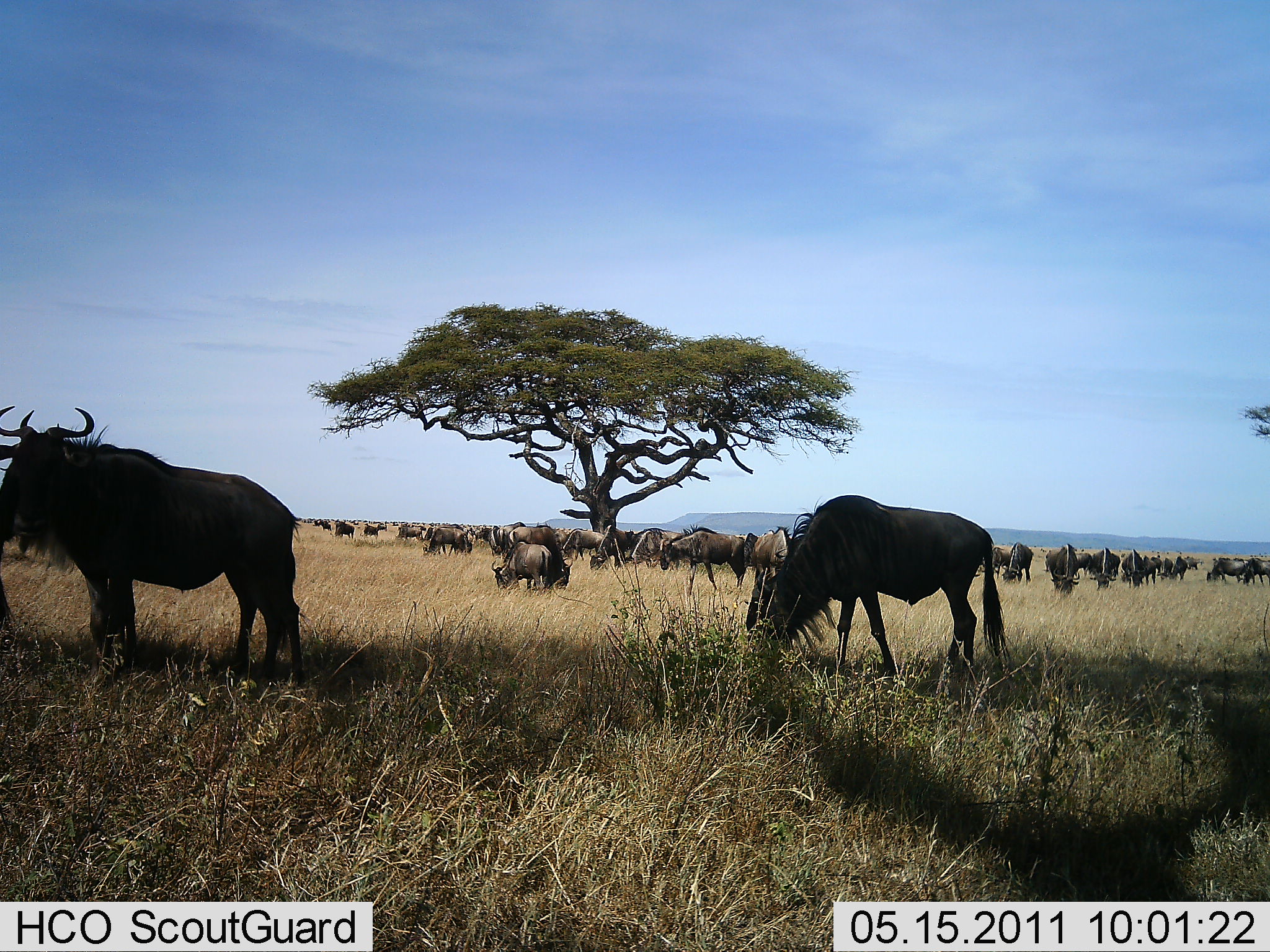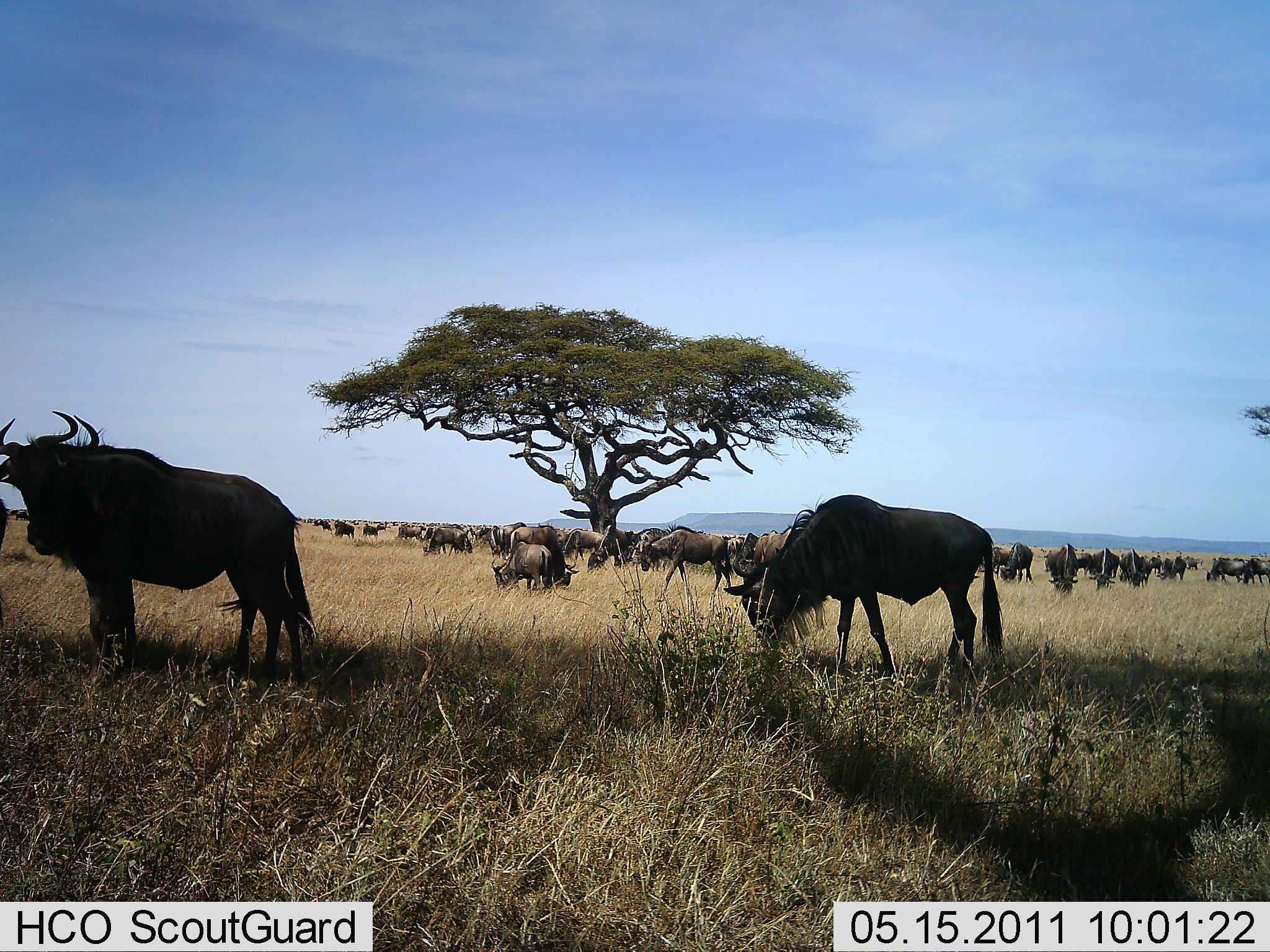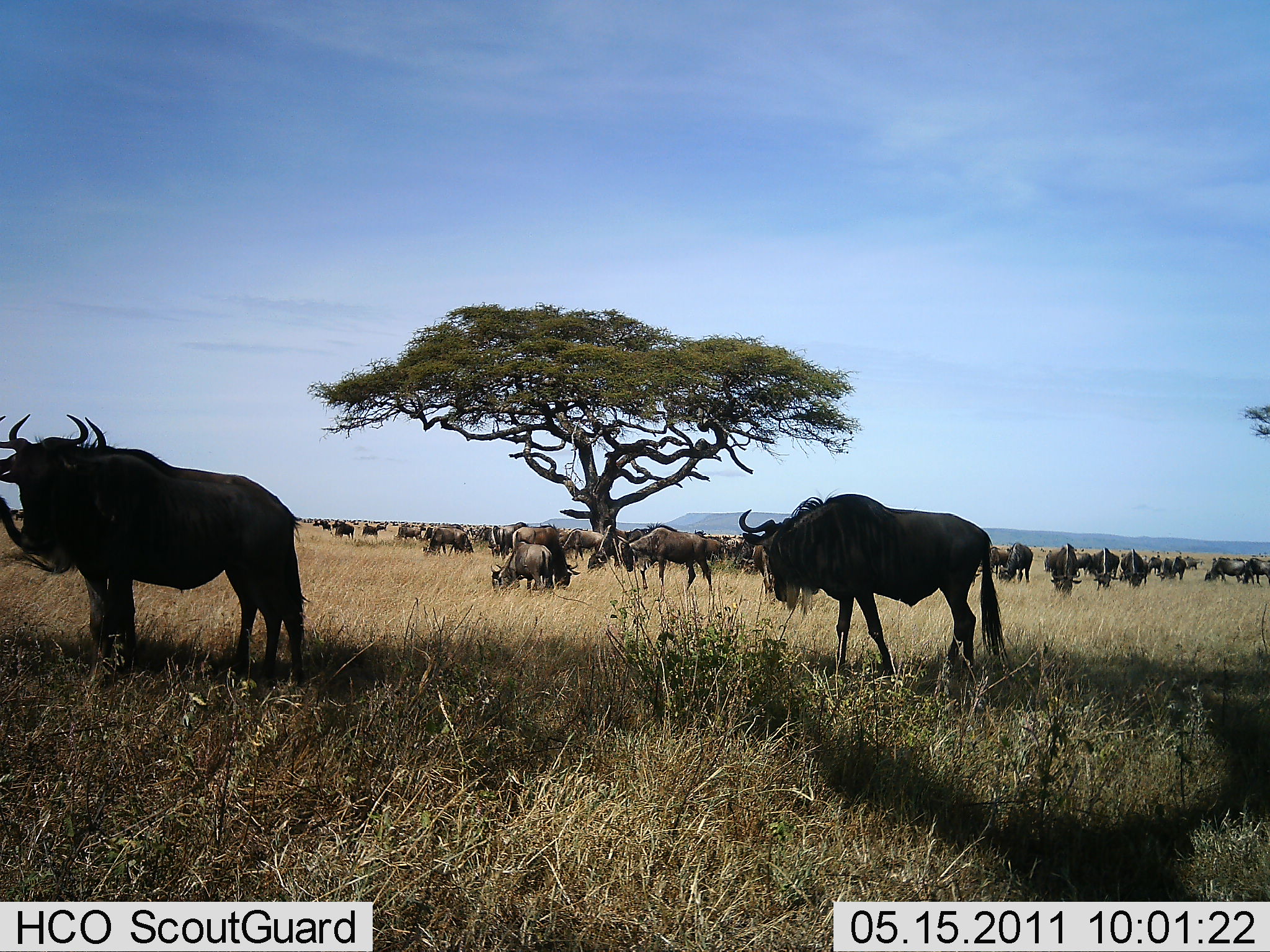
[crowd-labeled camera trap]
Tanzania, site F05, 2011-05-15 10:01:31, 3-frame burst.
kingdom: Animalia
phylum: Chordata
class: Mammalia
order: Artiodactyla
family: Bovidae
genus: Connochaetes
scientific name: Connochaetes taurinus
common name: blue wildebeest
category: wildebeest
Wildebeest (blue wildebeest) (Connochaetes taurinus), count 51+. Behavior (volunteer vote fractions): standing 60%, resting 20%, moving 10%, interacting 10%. Young present (vote fraction): 30%. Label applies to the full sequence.